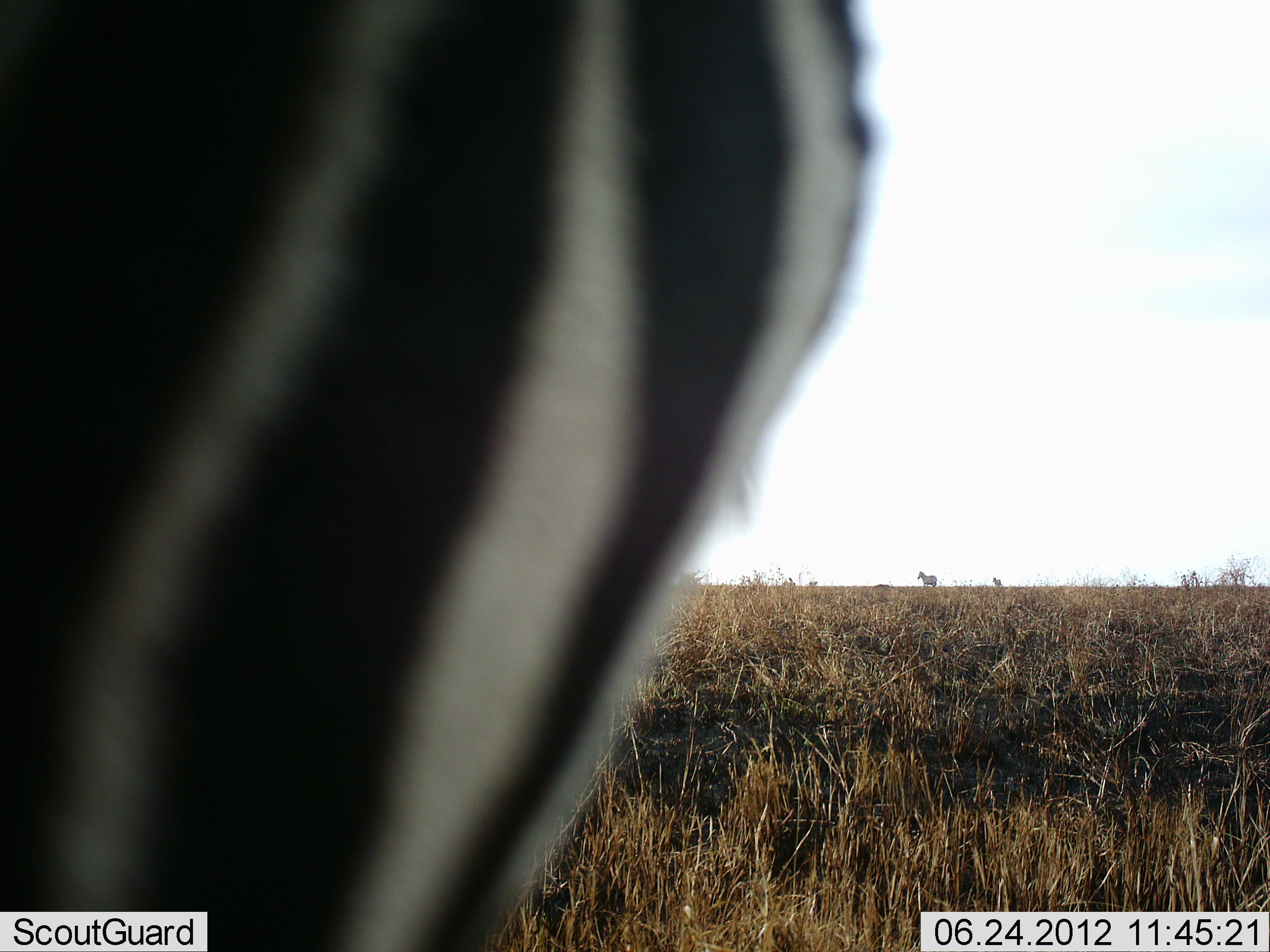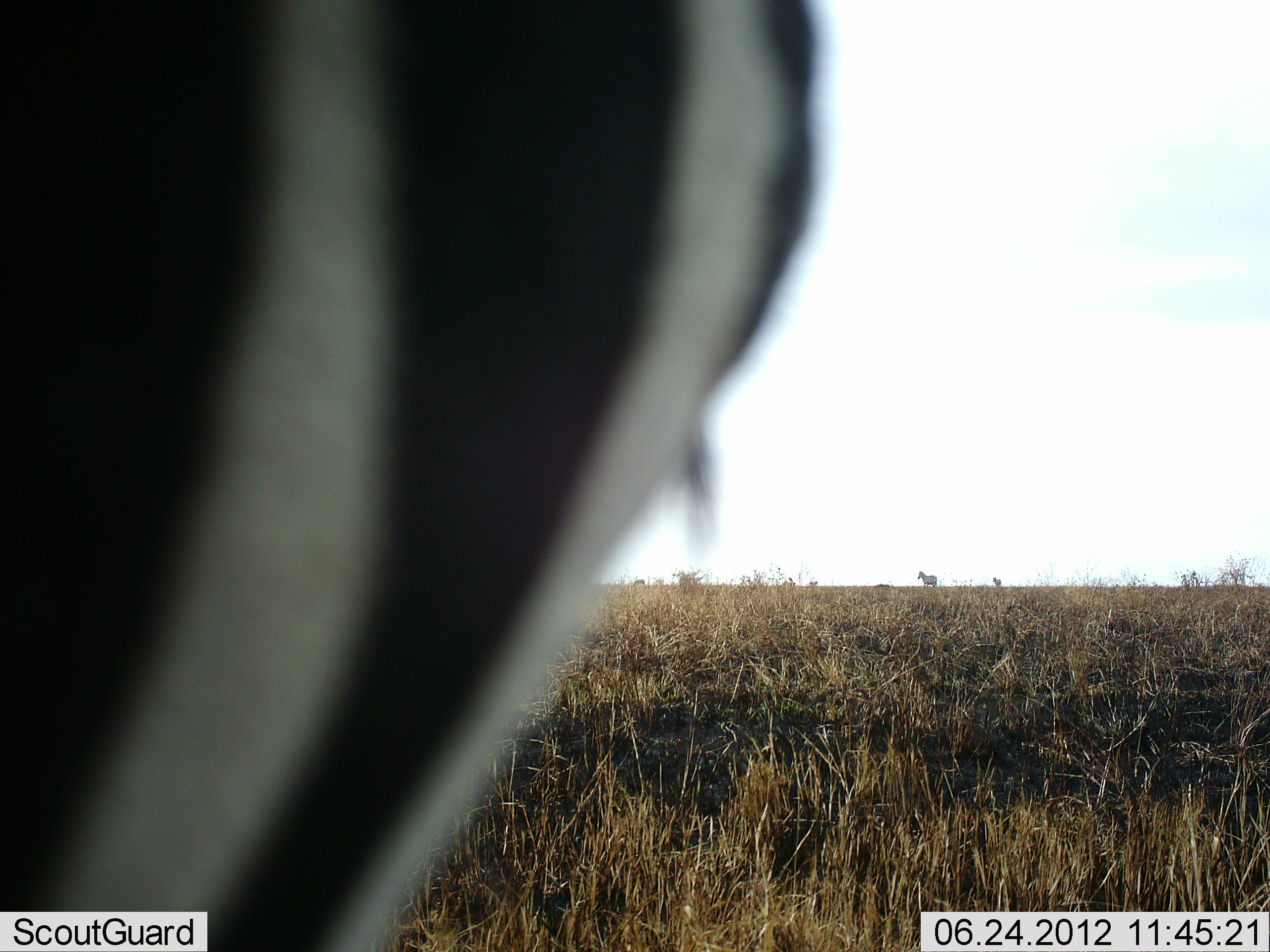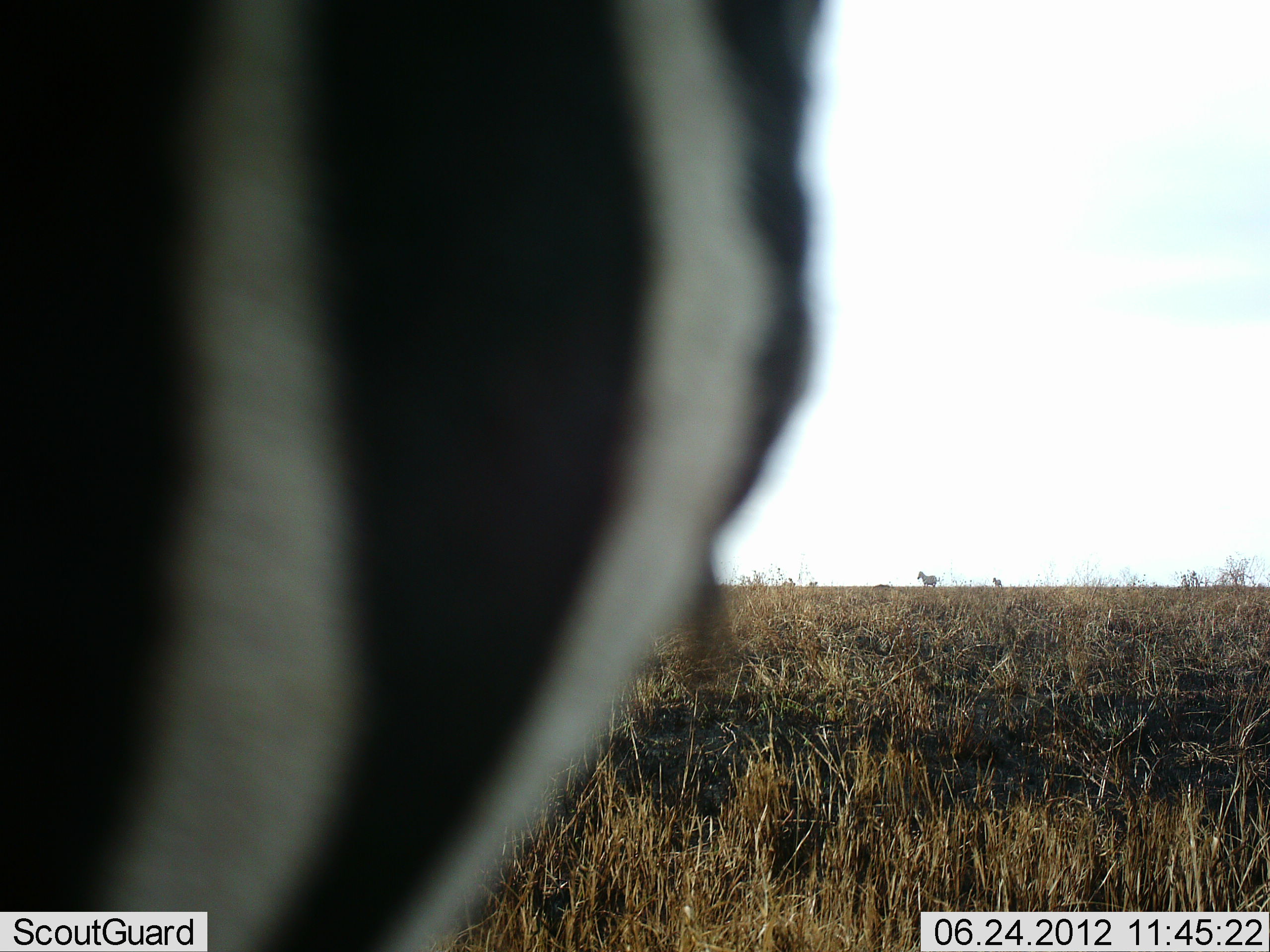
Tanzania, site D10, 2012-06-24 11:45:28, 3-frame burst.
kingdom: Animalia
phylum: Chordata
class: Mammalia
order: Perissodactyla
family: Equidae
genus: Equus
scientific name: Equus quagga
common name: plains zebra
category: zebra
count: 1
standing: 90%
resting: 0%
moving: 10%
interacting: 0%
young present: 0%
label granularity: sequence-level